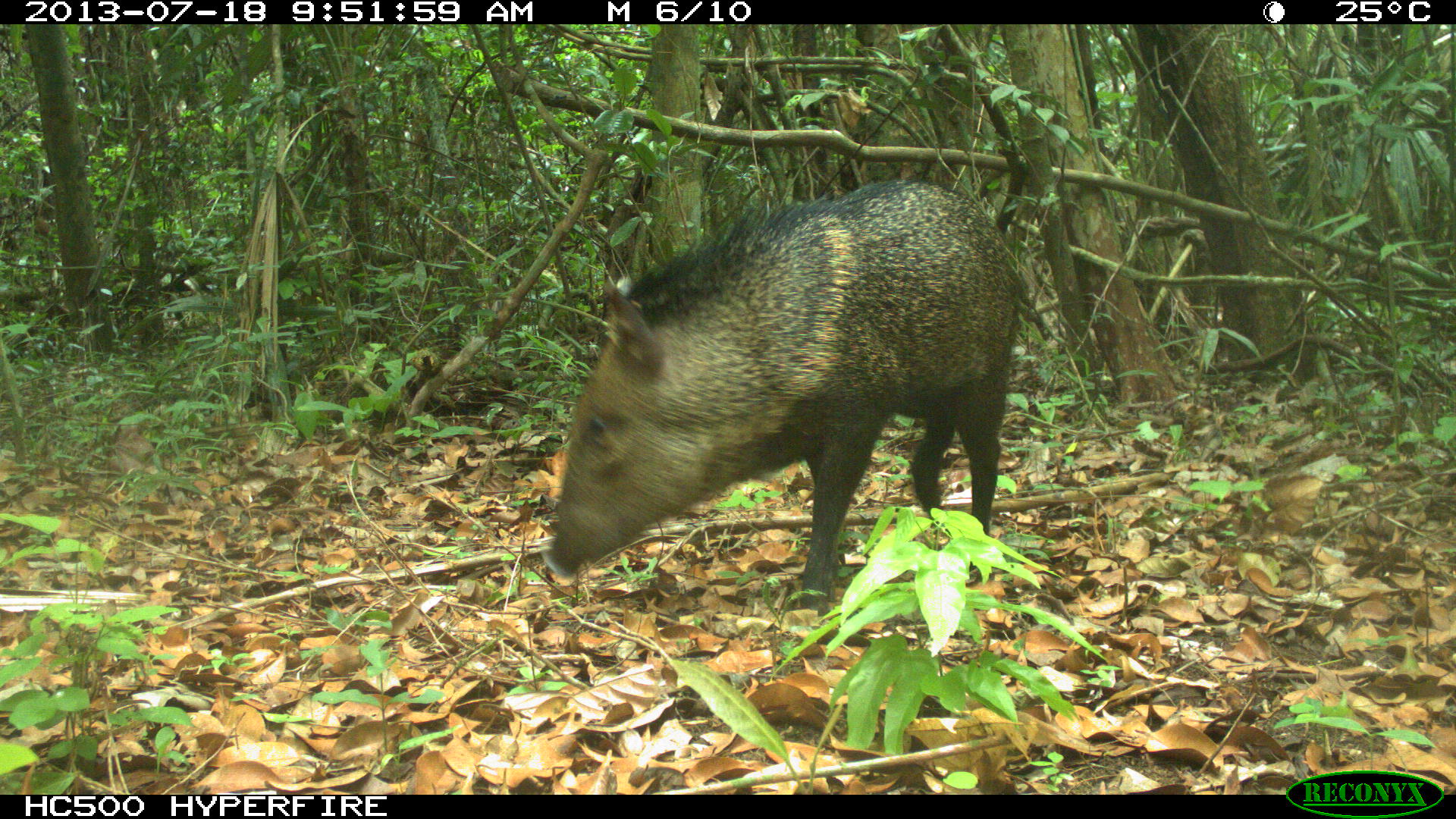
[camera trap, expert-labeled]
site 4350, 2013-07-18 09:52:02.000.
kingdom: Animalia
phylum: Chordata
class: Mammalia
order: Artiodactyla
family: Tayassuidae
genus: Pecari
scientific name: Pecari tajacu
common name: collared peccary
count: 1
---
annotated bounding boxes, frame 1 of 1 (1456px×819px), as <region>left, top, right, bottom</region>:
pecari tajacu: <region>536, 176, 1025, 615</region>